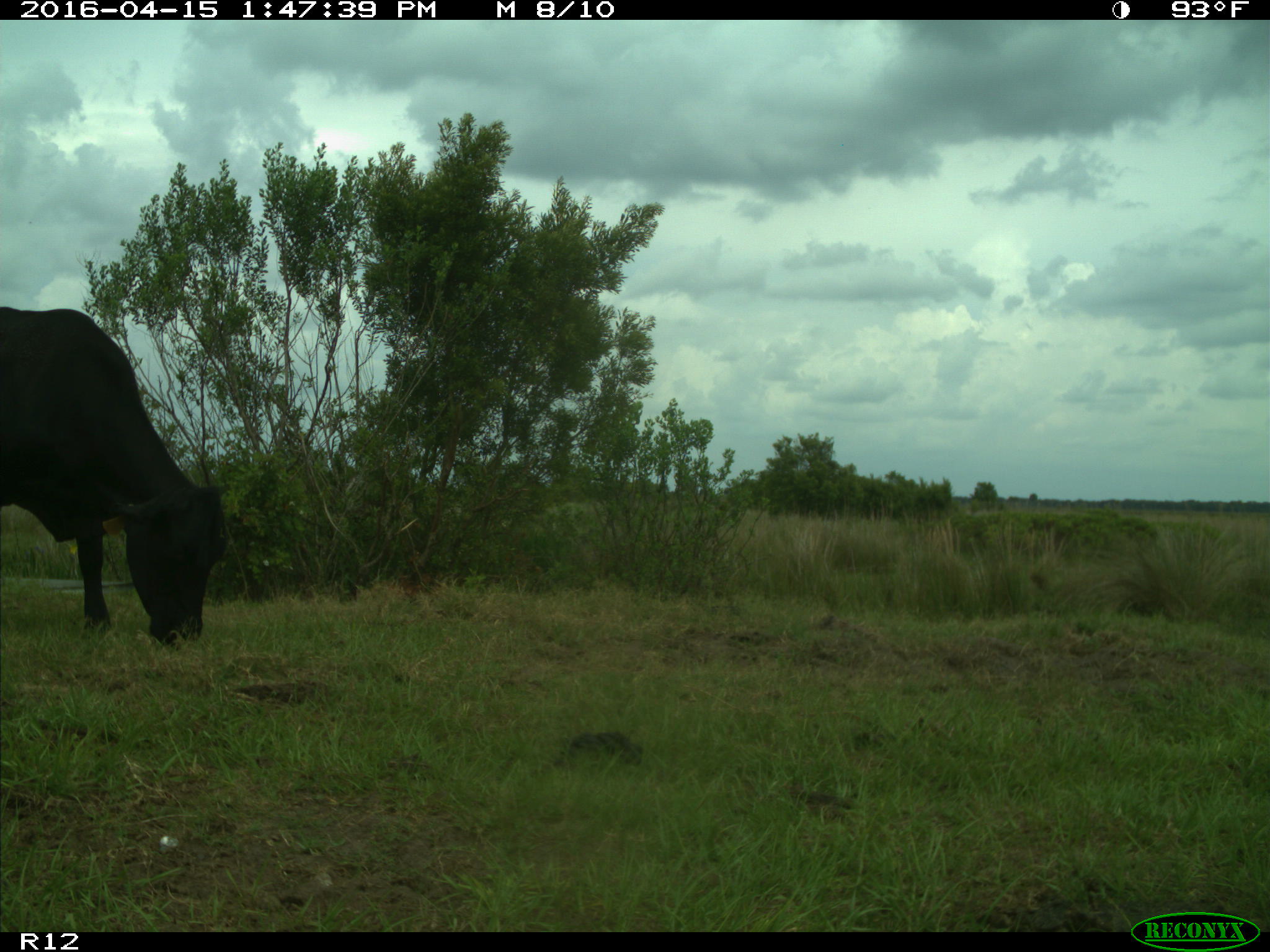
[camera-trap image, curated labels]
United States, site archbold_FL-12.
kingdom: Animalia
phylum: Chordata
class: Mammalia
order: Artiodactyla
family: Bovidae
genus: Bos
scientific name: Bos taurus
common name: domestic cow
Bos taurus (domestic cow).